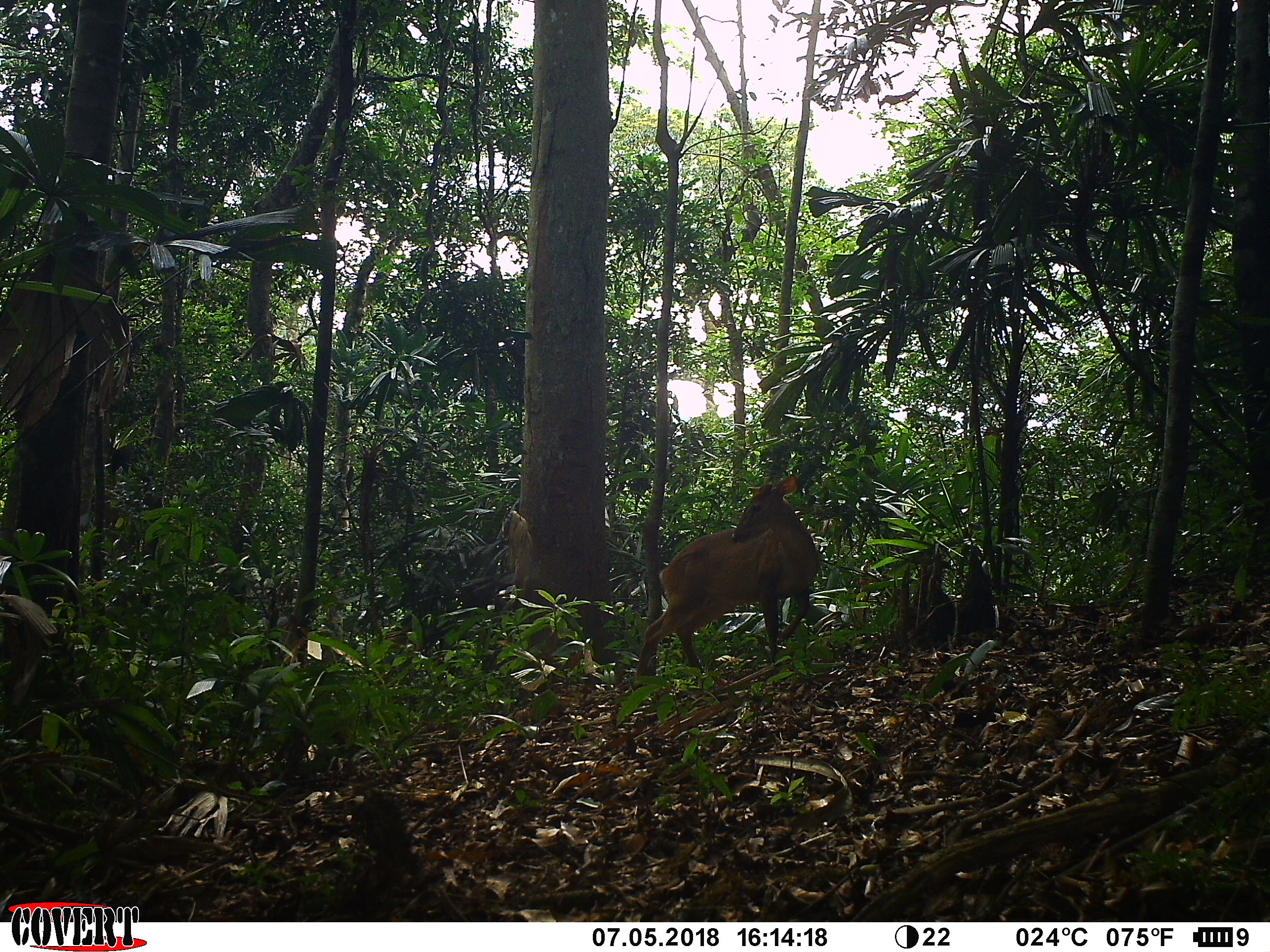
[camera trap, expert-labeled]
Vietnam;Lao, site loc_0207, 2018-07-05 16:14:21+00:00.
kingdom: Animalia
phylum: Chordata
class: Mammalia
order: Artiodactyla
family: Cervidae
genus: Muntiacus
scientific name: Muntiacus vuquangensis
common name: large-antlered muntjac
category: large antlered muntjac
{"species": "large antlered muntjac (large-antlered muntjac) (Muntiacus vuquangensis)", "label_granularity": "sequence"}